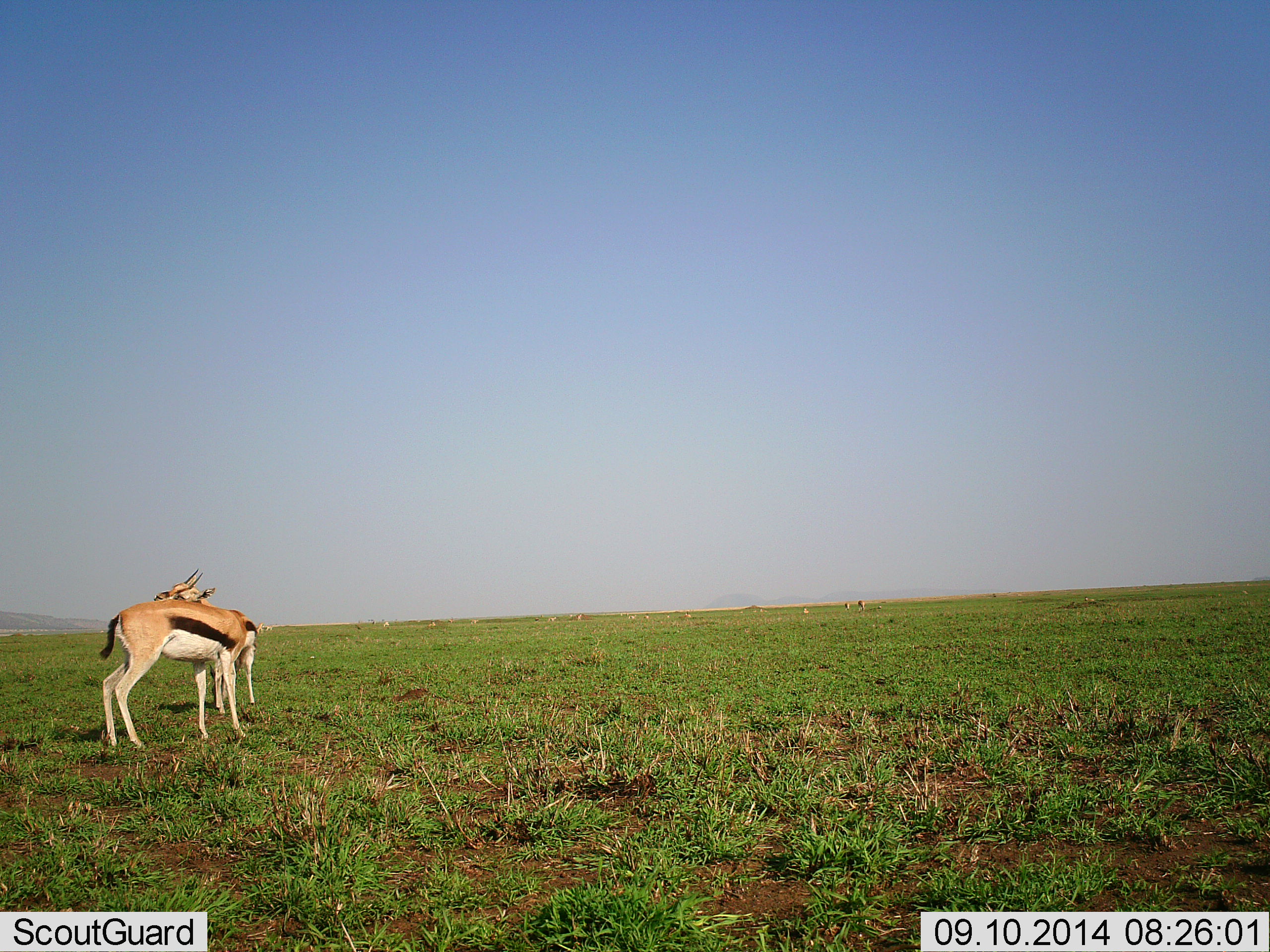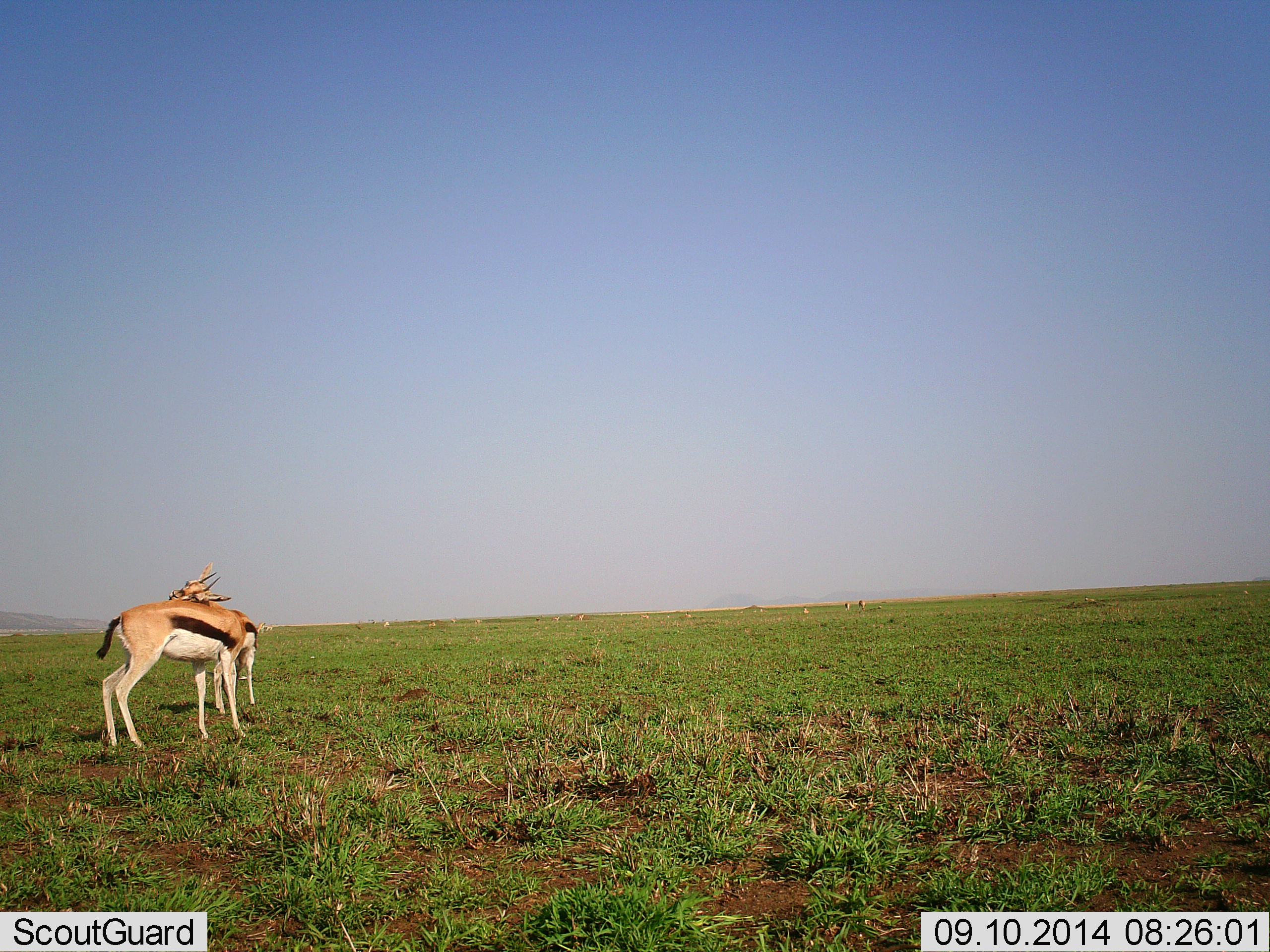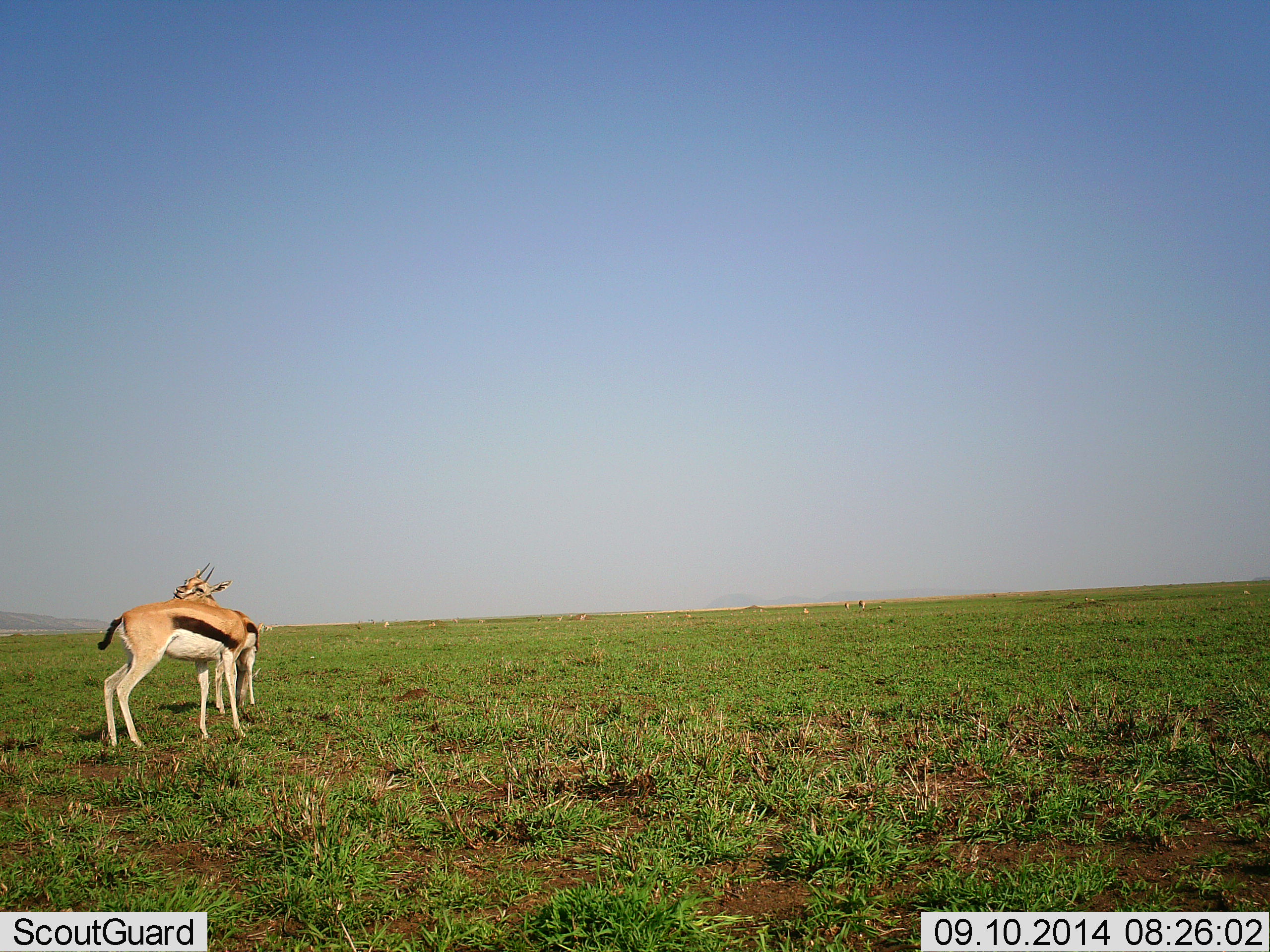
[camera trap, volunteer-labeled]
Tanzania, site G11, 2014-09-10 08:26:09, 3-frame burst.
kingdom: Animalia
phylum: Chordata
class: Mammalia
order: Artiodactyla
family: Bovidae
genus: Eudorcas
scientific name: Eudorcas thomsonii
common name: thomson's gazelle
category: gazellethomsons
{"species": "gazellethomsons (thomson's gazelle) (Eudorcas thomsonii)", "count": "2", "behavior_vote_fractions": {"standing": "70%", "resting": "0%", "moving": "10%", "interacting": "50%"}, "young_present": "0%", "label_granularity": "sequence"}